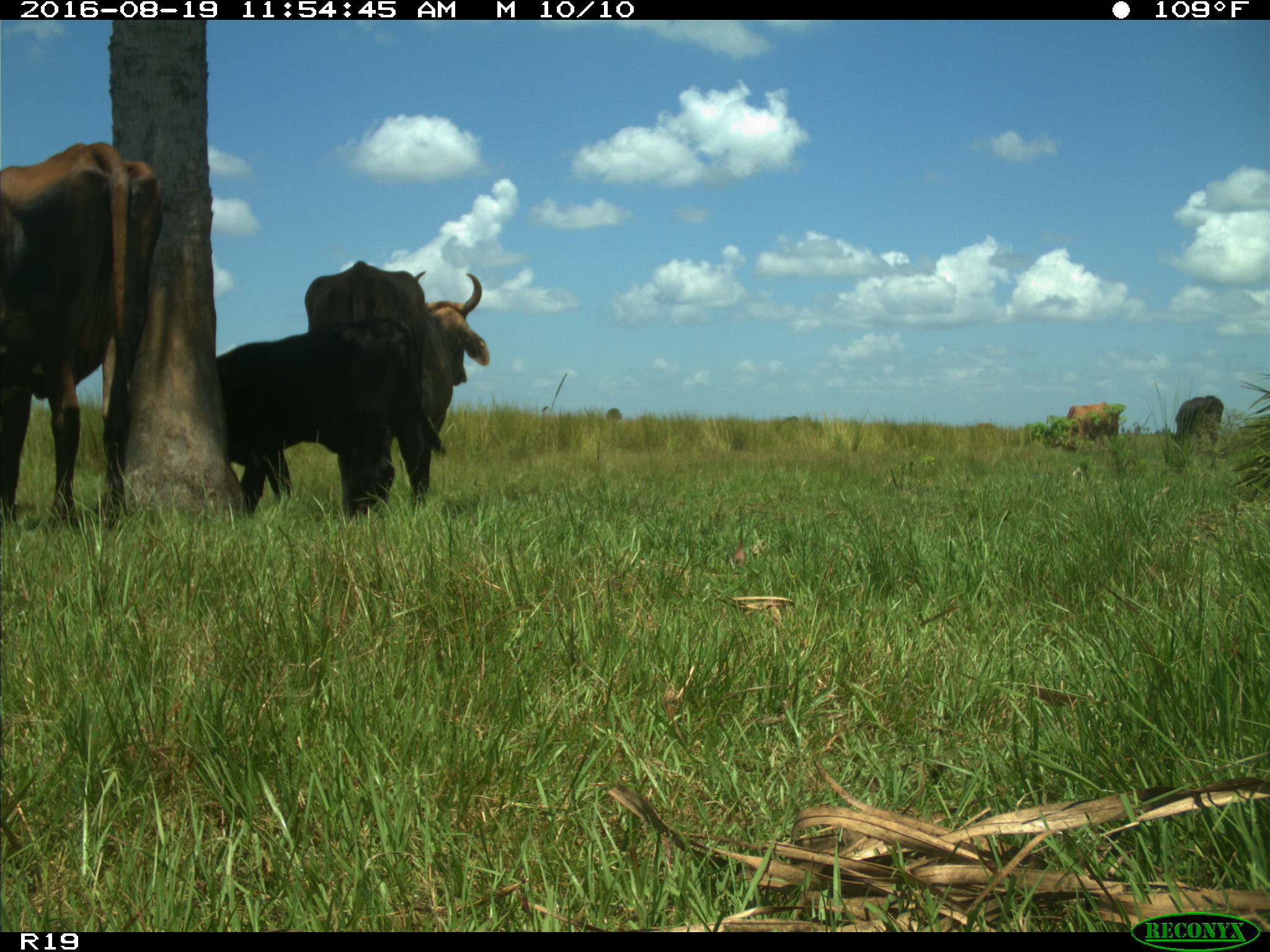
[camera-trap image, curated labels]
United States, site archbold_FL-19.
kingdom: Animalia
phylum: Chordata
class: Mammalia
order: Artiodactyla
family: Bovidae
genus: Bos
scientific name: Bos taurus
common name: domestic cow